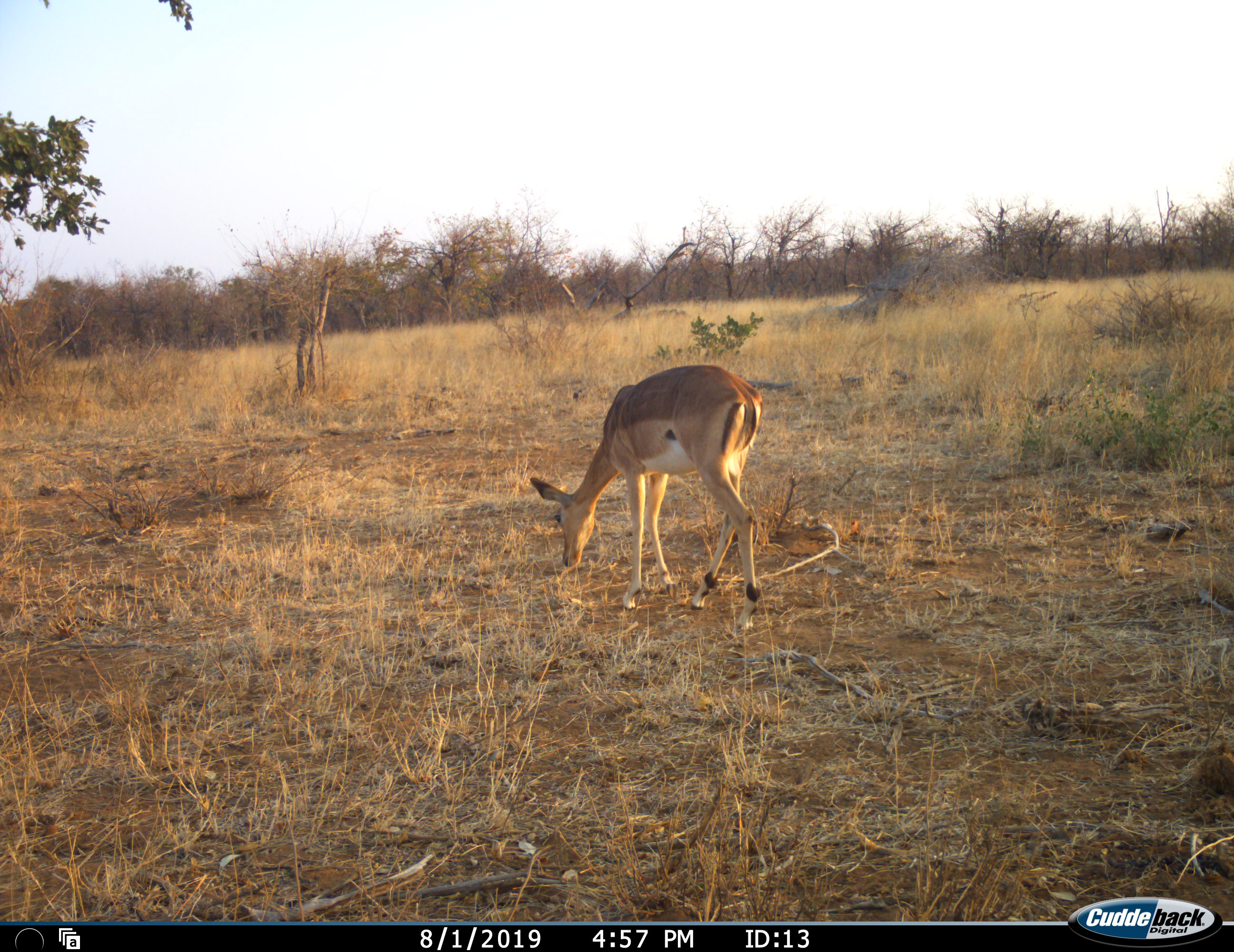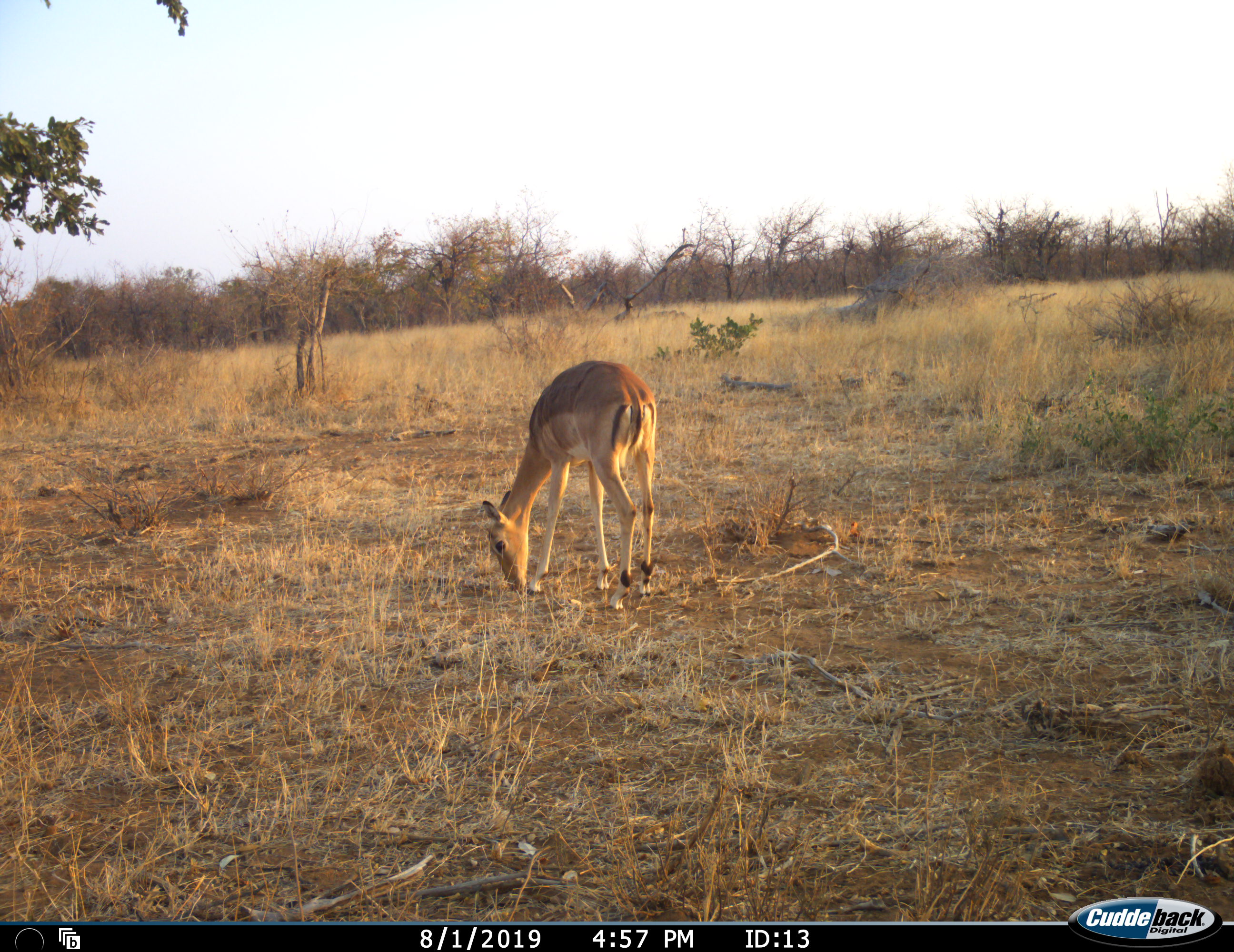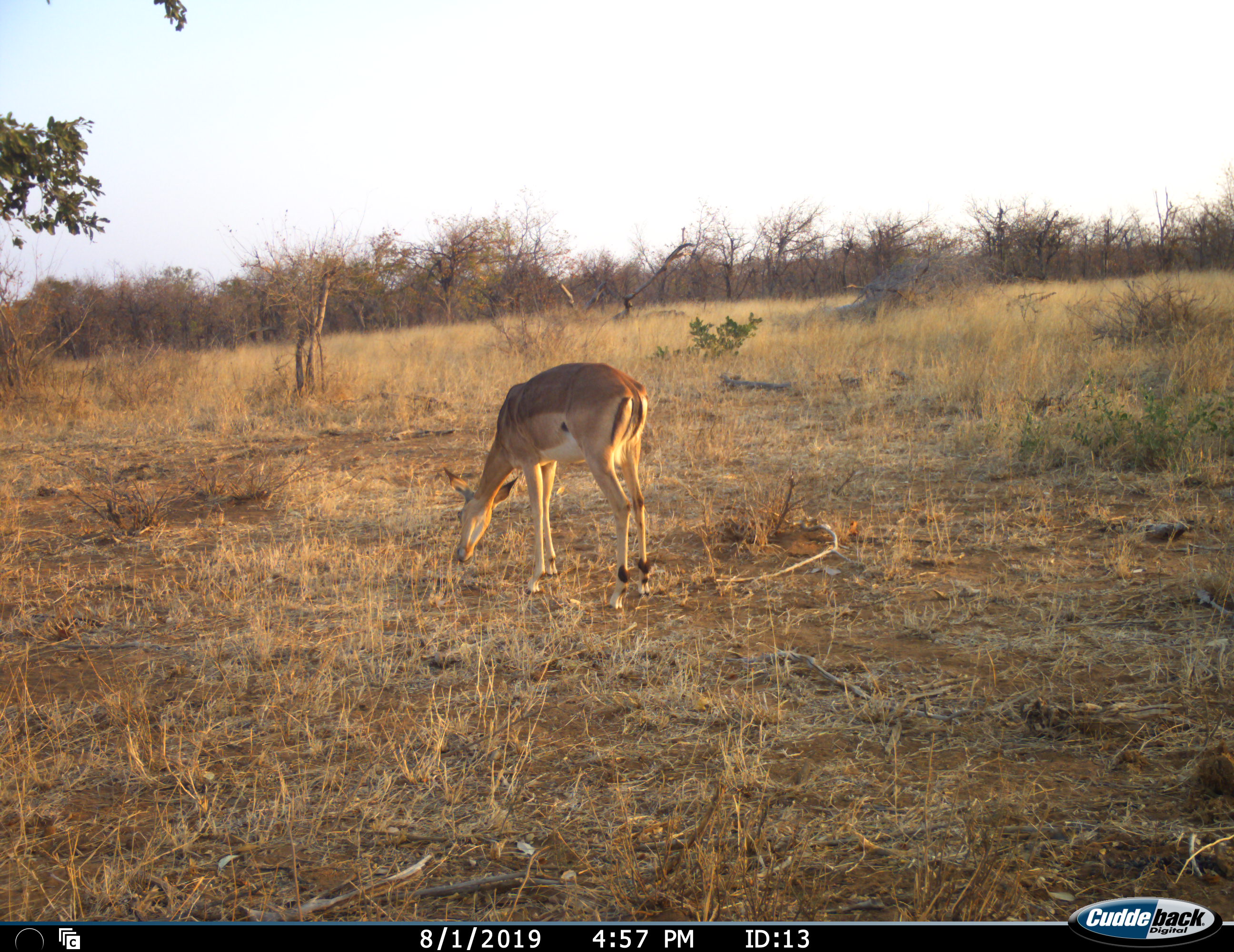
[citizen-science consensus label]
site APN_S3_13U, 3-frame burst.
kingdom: Animalia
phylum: Chordata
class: Mammalia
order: Artiodactyla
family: Bovidae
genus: Aepyceros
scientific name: Aepyceros melampus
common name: impala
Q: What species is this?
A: Impala (Aepyceros melampus).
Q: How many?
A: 1.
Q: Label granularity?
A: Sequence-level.